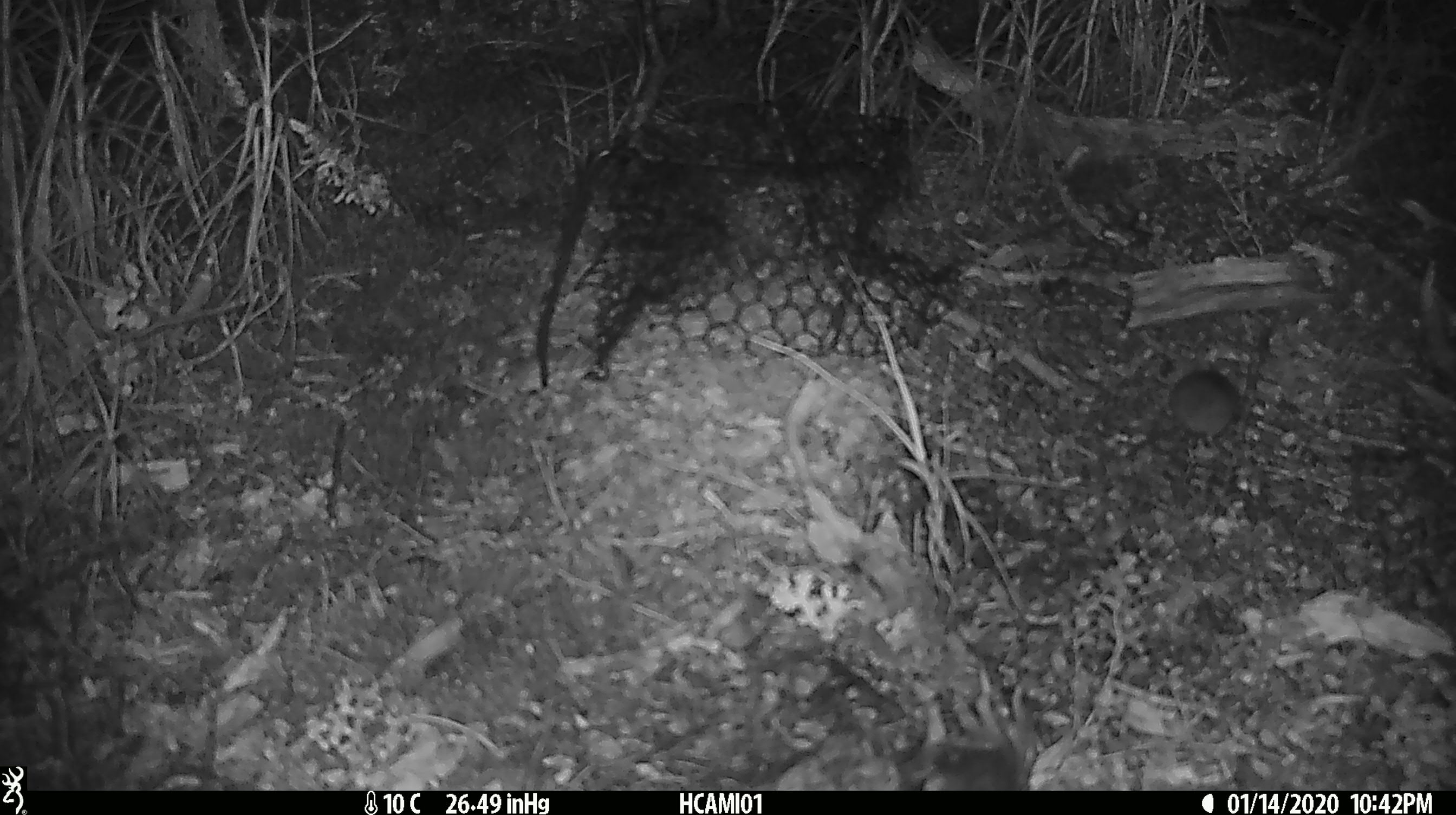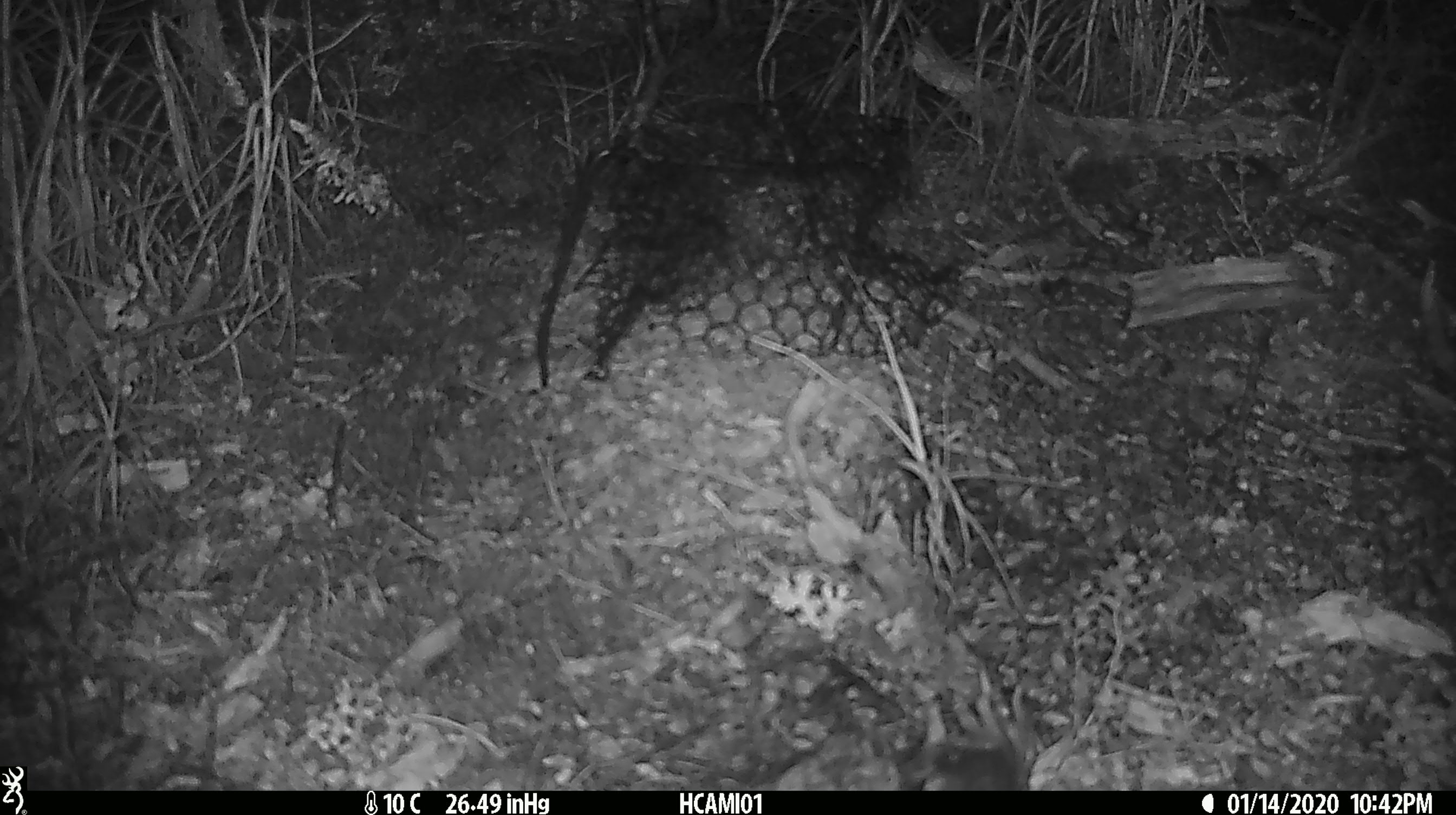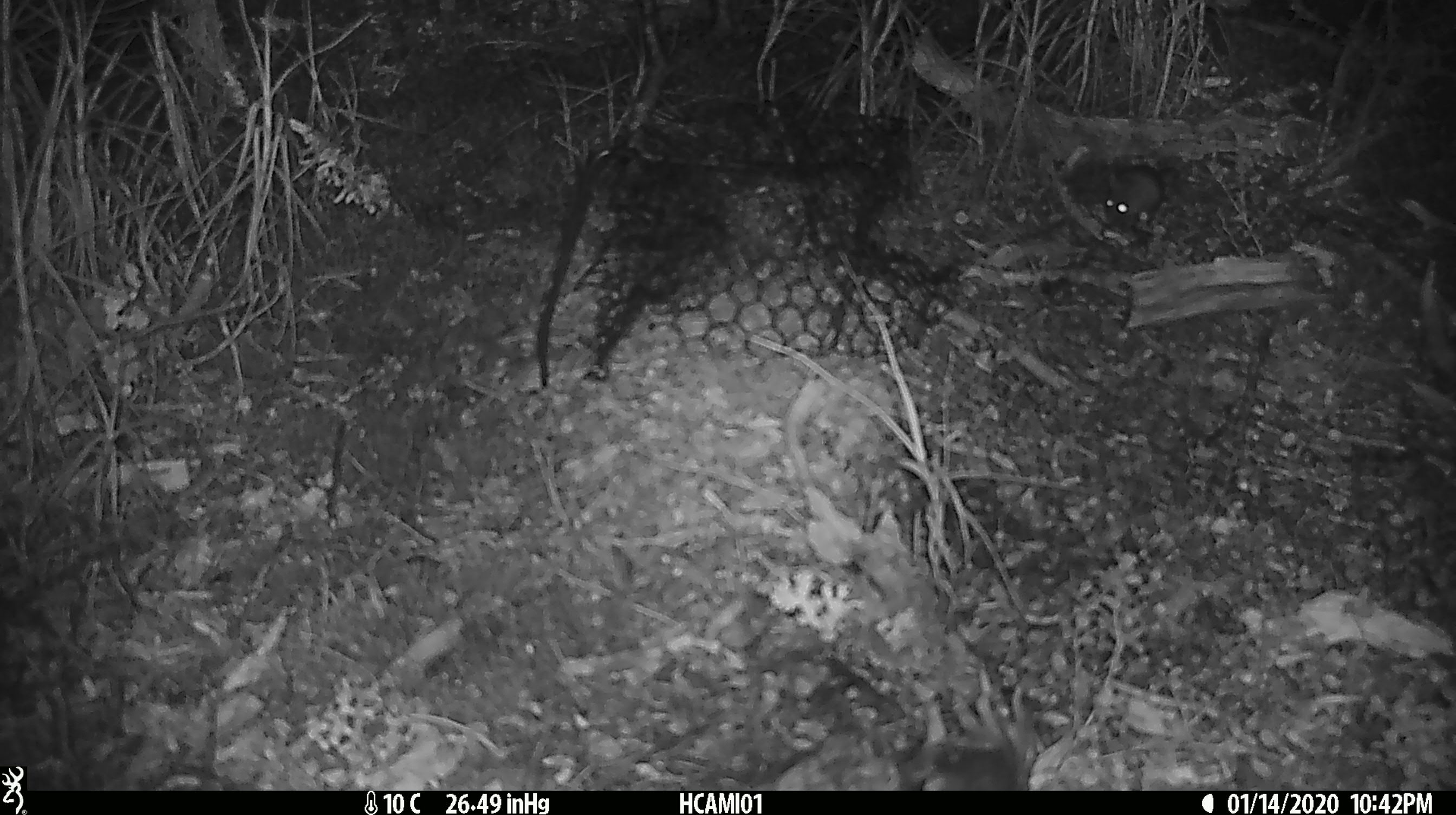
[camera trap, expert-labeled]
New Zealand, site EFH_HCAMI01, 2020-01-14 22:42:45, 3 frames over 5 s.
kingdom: Animalia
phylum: Chordata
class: Mammalia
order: Rodentia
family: Muridae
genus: Mus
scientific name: Mus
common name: mouse